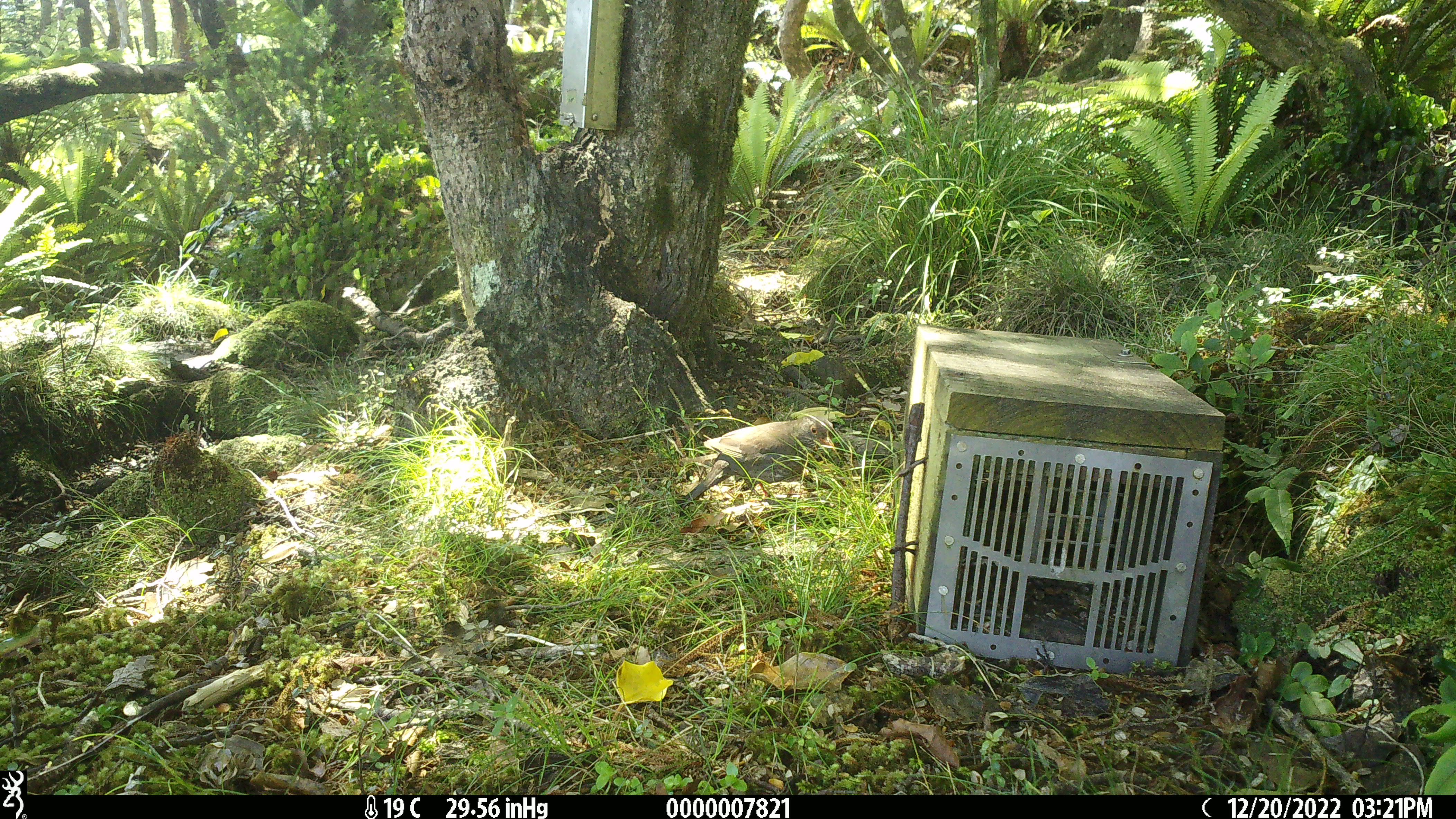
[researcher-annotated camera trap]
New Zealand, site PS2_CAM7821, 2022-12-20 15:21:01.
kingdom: Animalia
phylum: Chordata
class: Mammalia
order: Artiodactyla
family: Cervidae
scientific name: Cervidae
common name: deer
Deer (Cervidae).